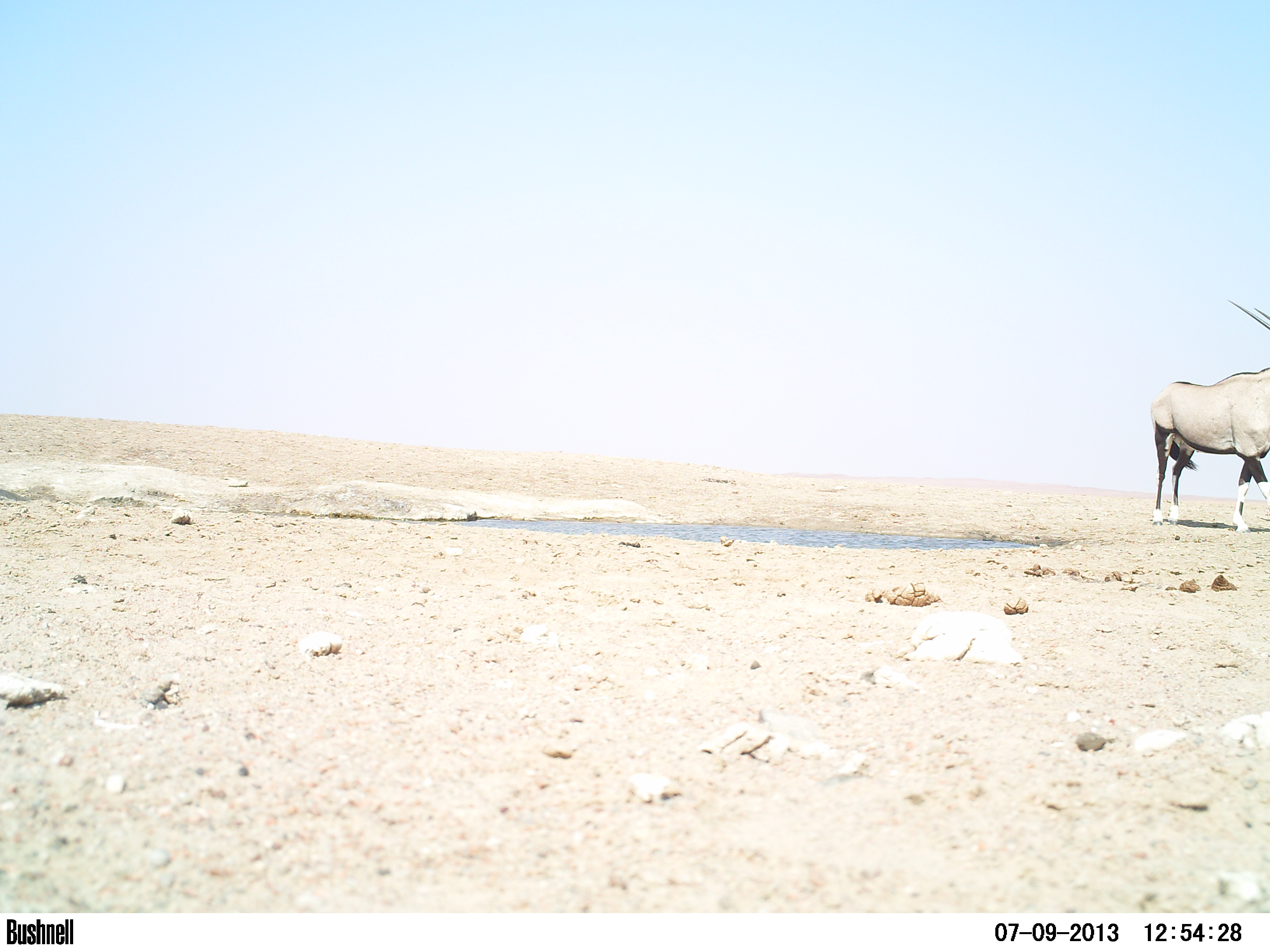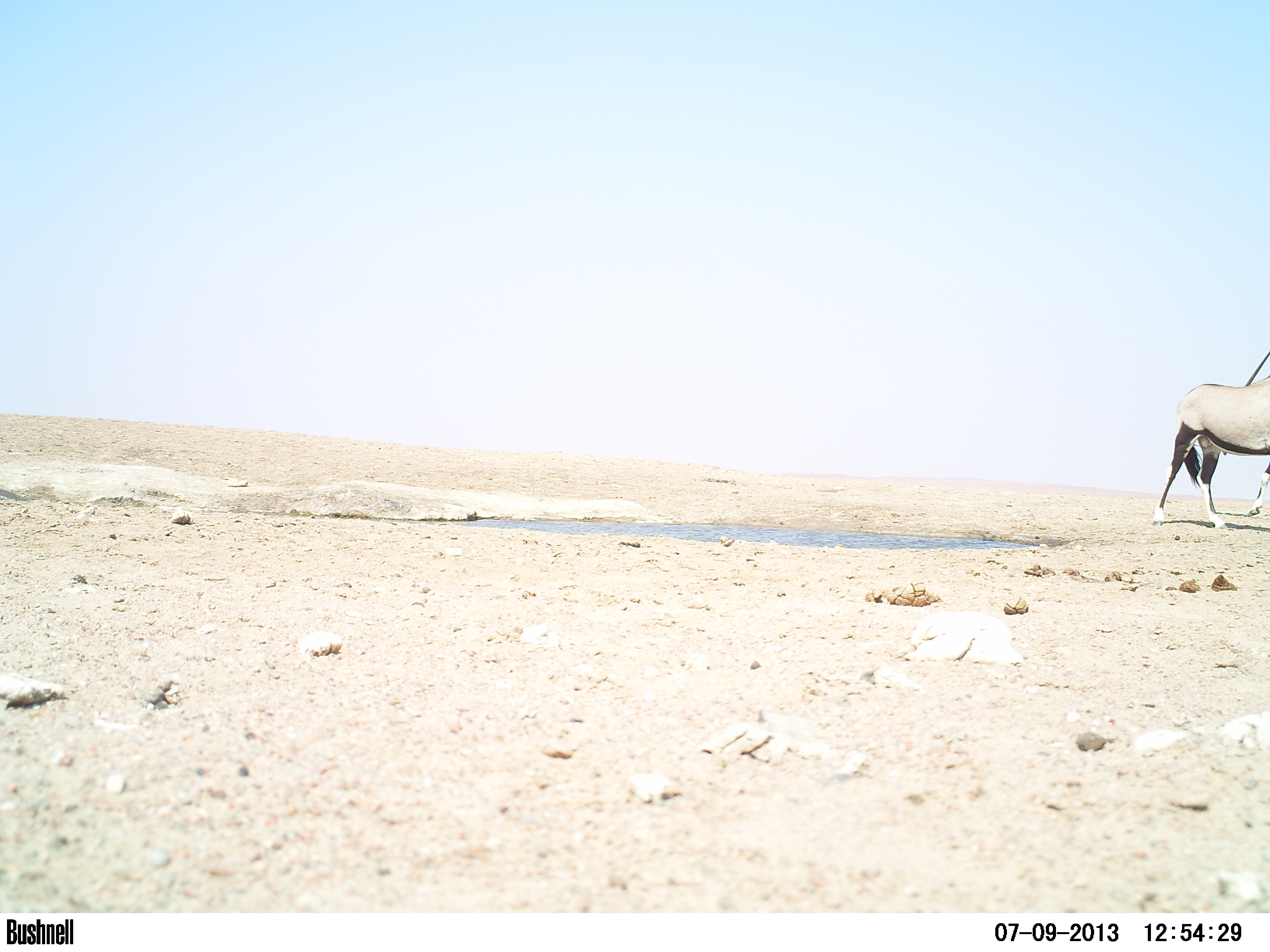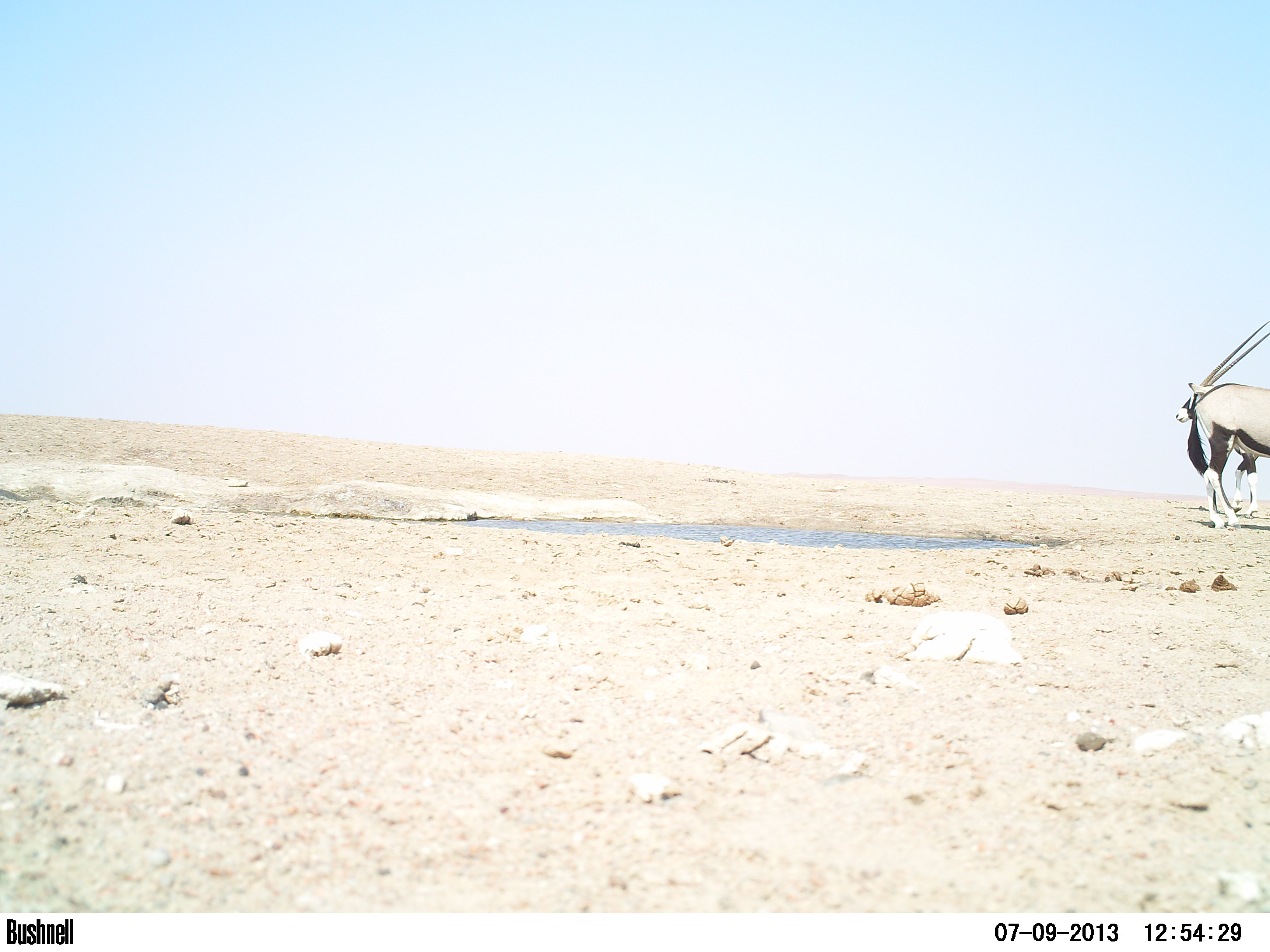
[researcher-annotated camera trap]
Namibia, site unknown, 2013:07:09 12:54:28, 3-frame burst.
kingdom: Animalia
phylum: Chordata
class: Mammalia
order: Artiodactyla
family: Bovidae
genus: Oryx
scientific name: Oryx gazella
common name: gemsbok